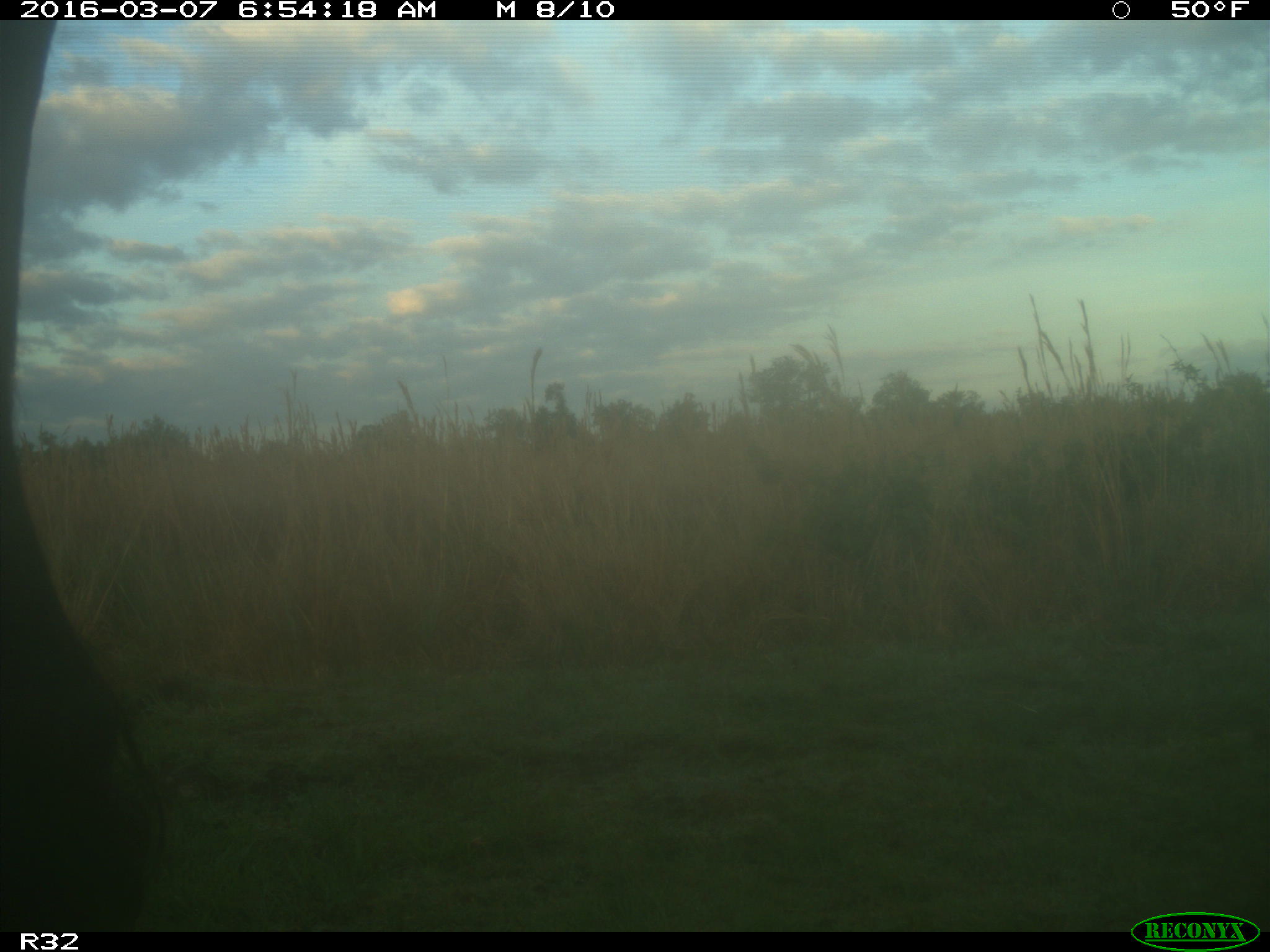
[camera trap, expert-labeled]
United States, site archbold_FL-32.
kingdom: Animalia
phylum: Chordata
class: Mammalia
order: Artiodactyla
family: Bovidae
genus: Bos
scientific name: Bos taurus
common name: domestic cow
Bos taurus (domestic cow).